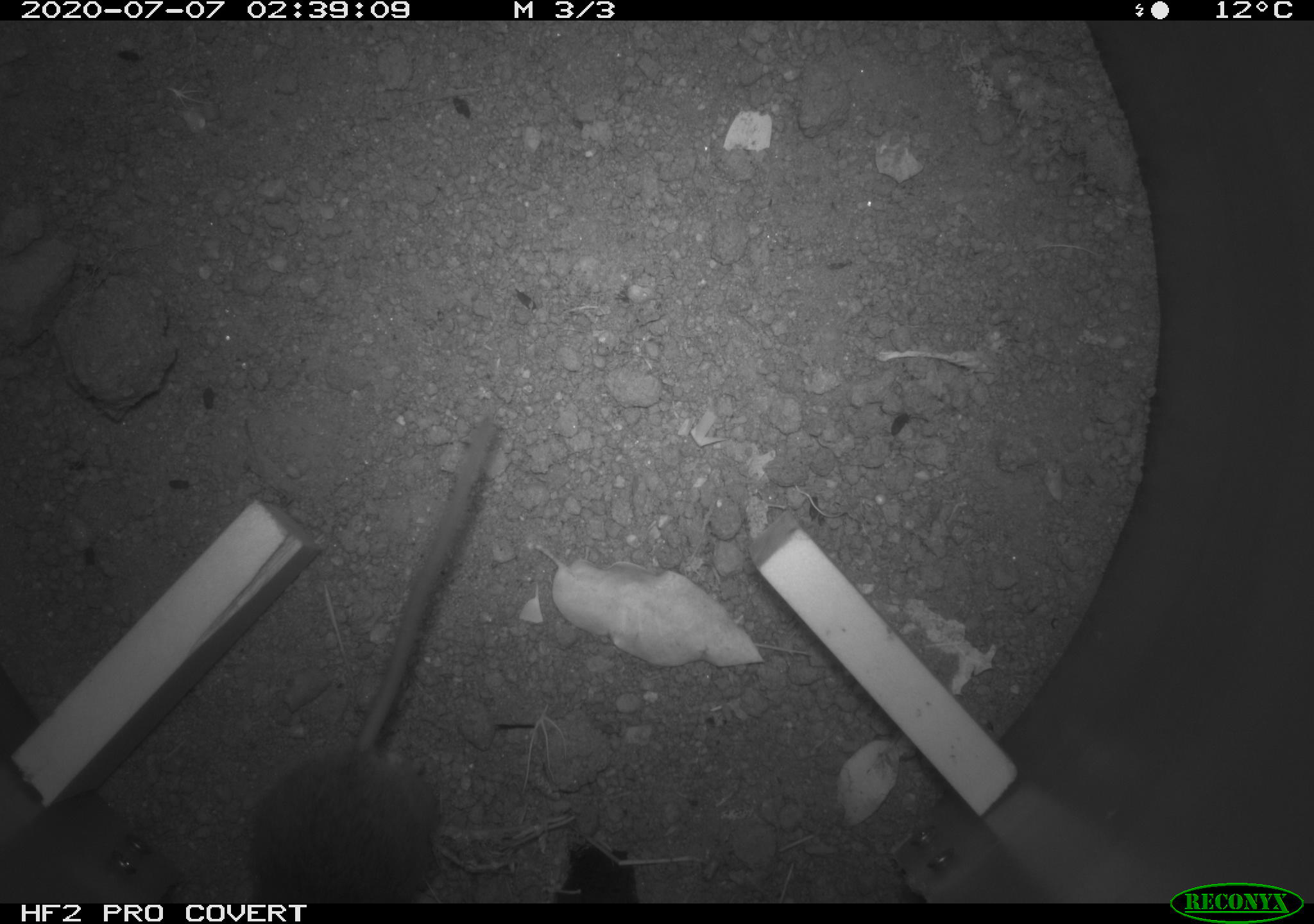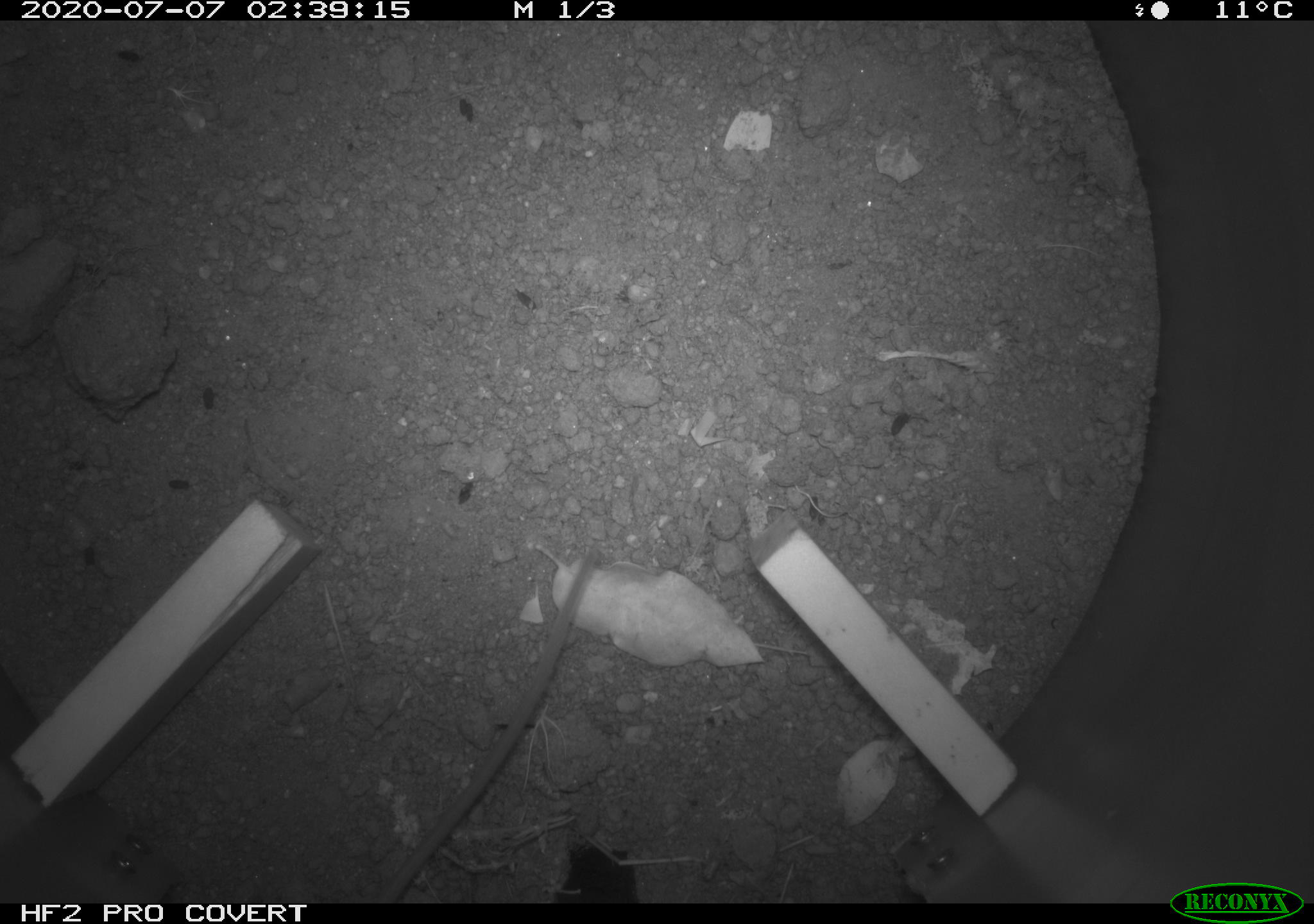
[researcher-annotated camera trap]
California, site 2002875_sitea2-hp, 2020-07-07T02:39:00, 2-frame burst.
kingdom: Animalia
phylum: Chordata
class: Mammalia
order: Rodentia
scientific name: Rodentia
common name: rodent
Rodent (Rodentia).